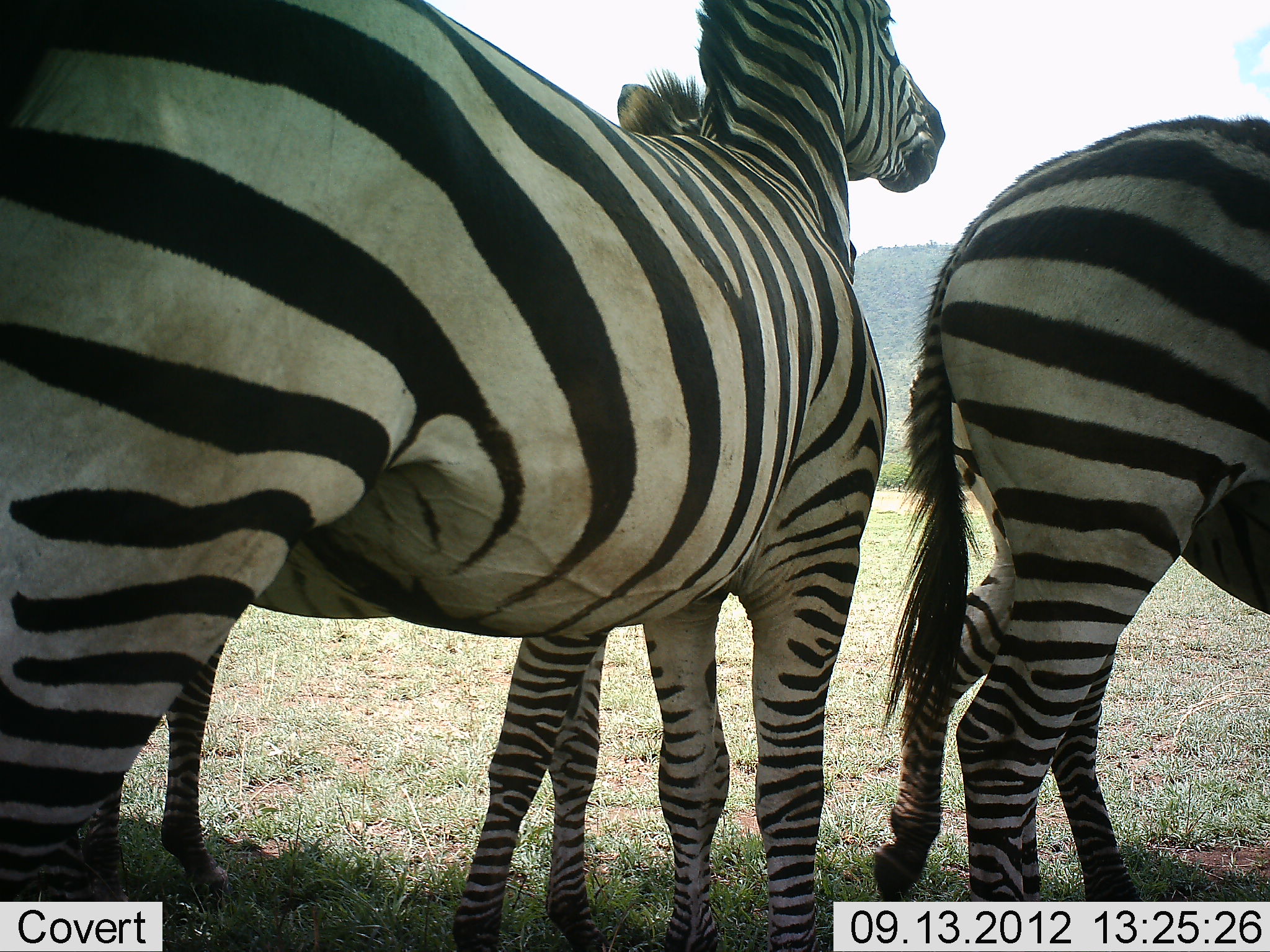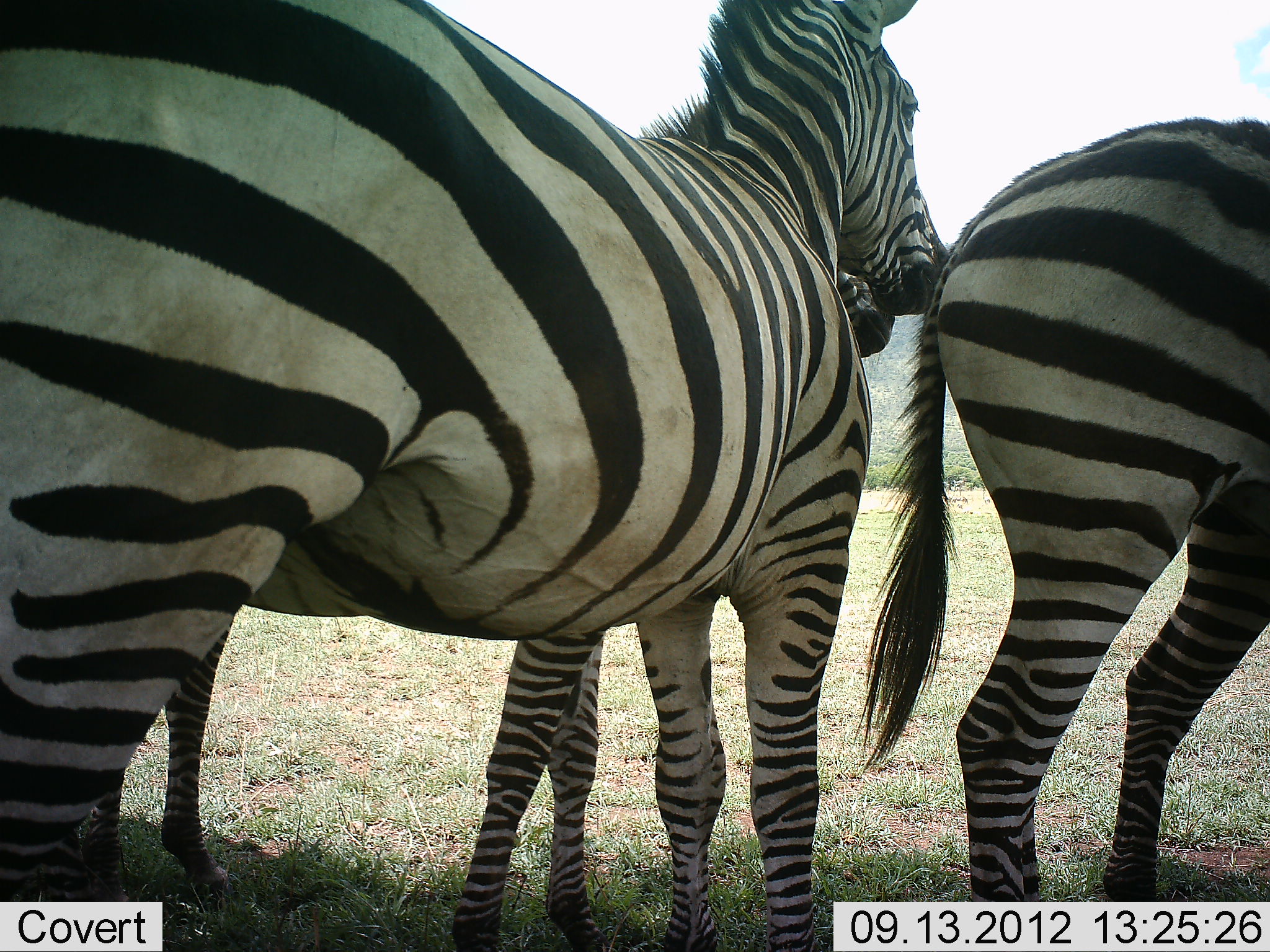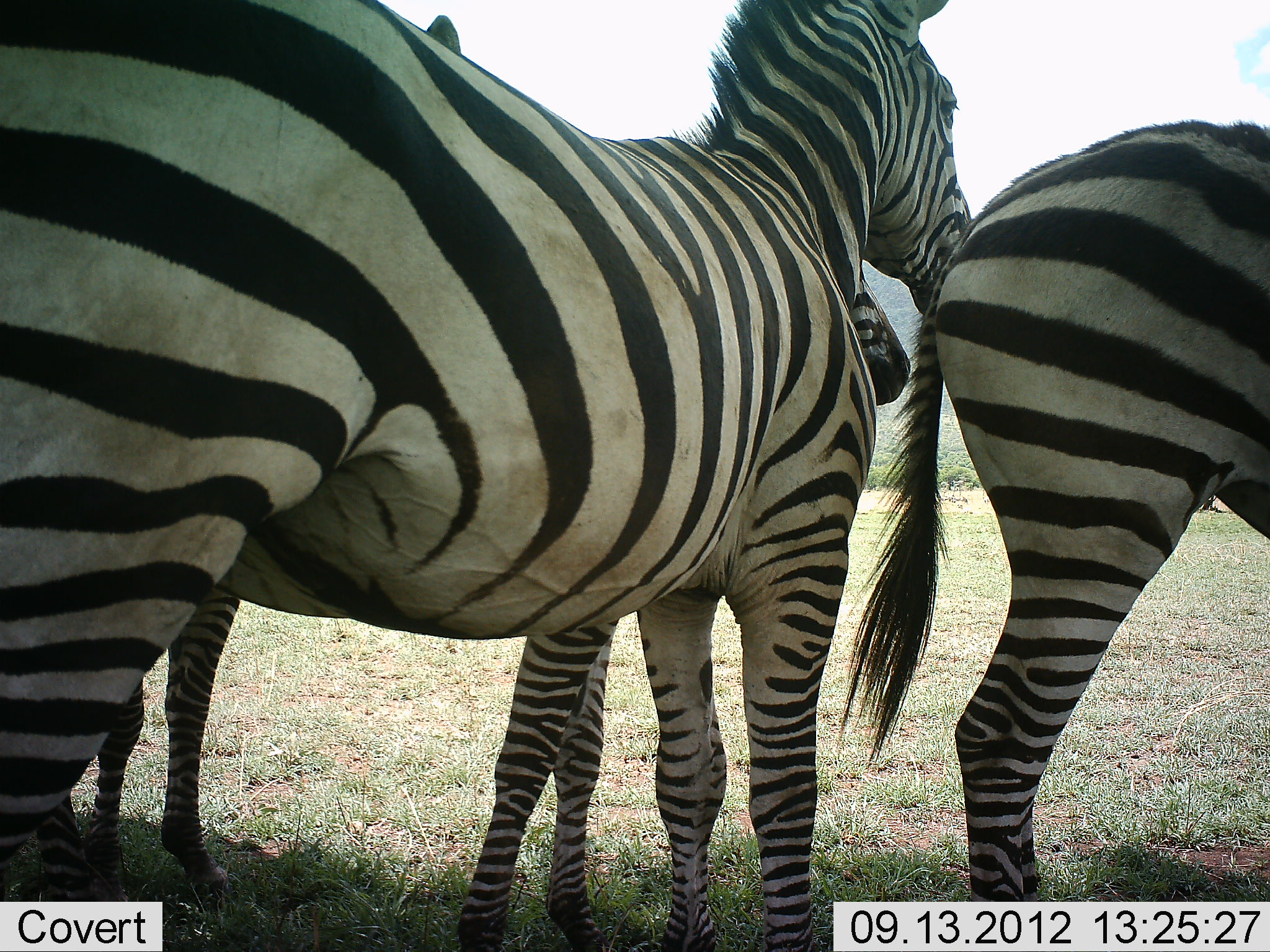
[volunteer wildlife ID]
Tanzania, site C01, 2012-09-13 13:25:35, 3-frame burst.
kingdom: Animalia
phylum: Chordata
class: Mammalia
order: Perissodactyla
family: Equidae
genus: Equus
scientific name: Equus quagga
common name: plains zebra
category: zebra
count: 4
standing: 100%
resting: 0%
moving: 20%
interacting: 20%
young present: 30%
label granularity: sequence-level